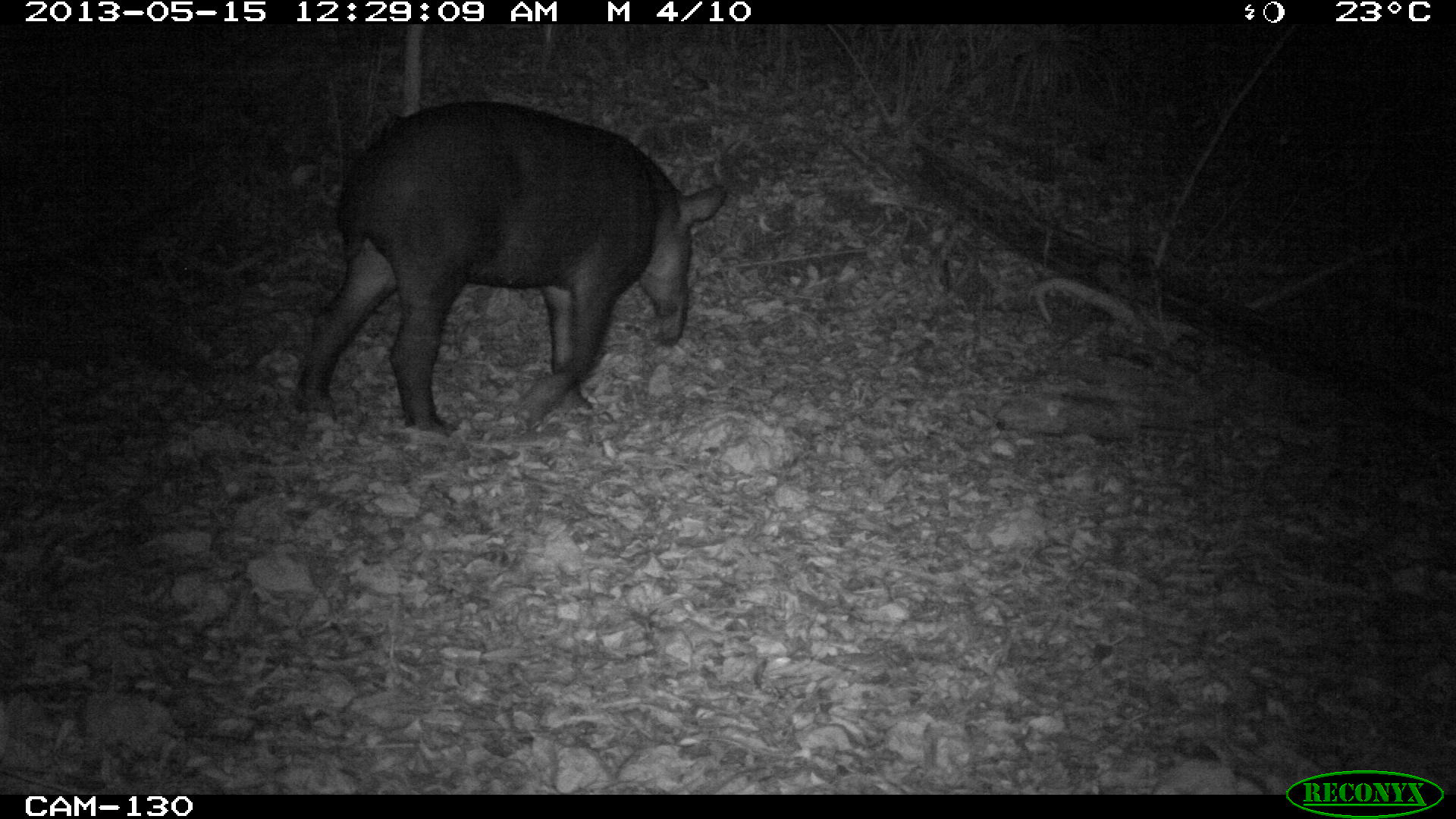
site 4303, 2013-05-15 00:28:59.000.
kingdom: Animalia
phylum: Chordata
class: Mammalia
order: Perissodactyla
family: Tapiridae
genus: Tapirus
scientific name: Tapirus bairdii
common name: baird's tapir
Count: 1.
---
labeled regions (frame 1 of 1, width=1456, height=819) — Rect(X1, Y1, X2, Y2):
tapirus bairdii: Rect(292, 99, 727, 435)